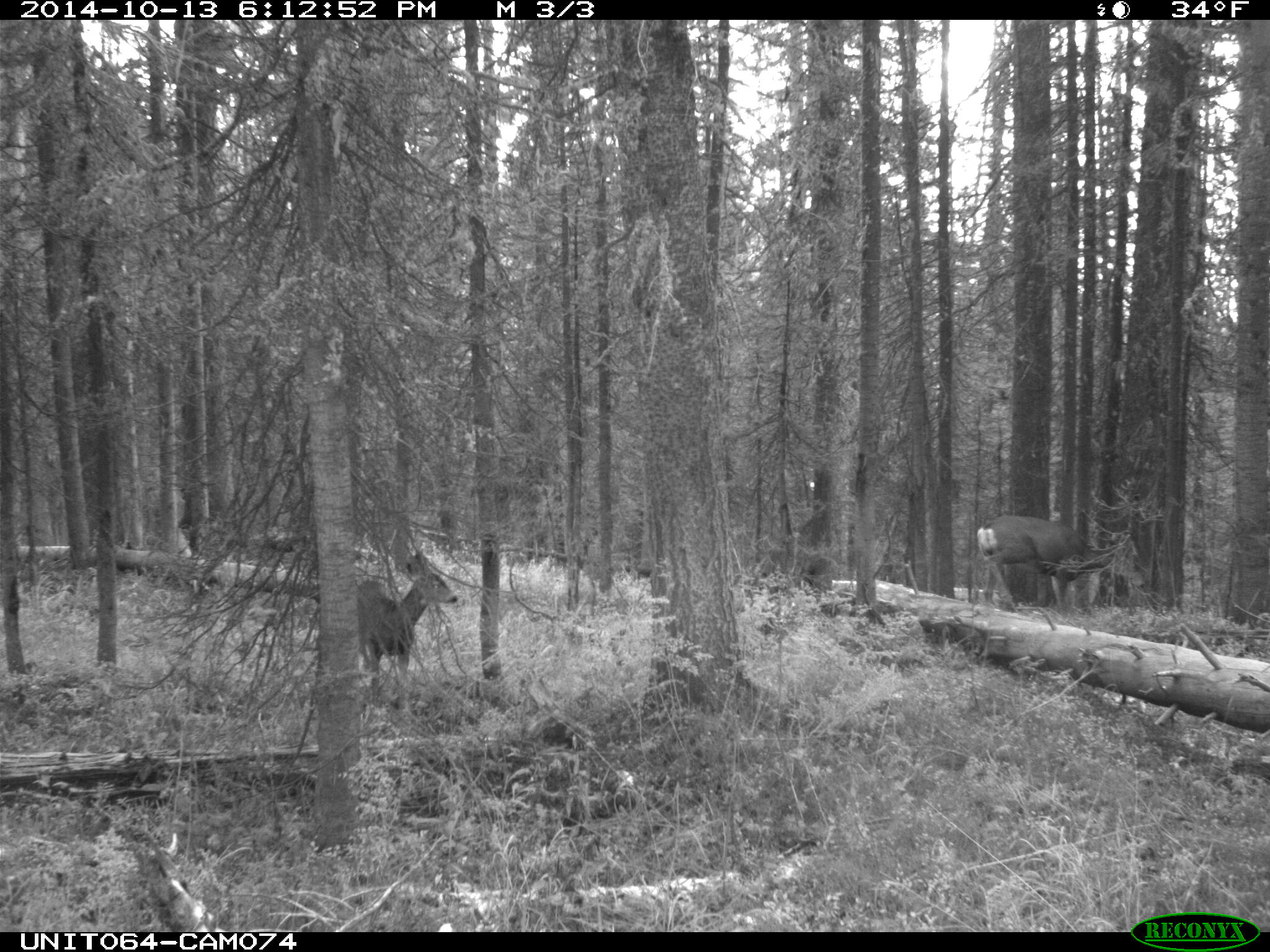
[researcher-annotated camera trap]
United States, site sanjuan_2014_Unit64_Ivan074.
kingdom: Animalia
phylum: Chordata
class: Mammalia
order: Artiodactyla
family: Cervidae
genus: Odocoileus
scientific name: Odocoileus hemionus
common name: mule deer